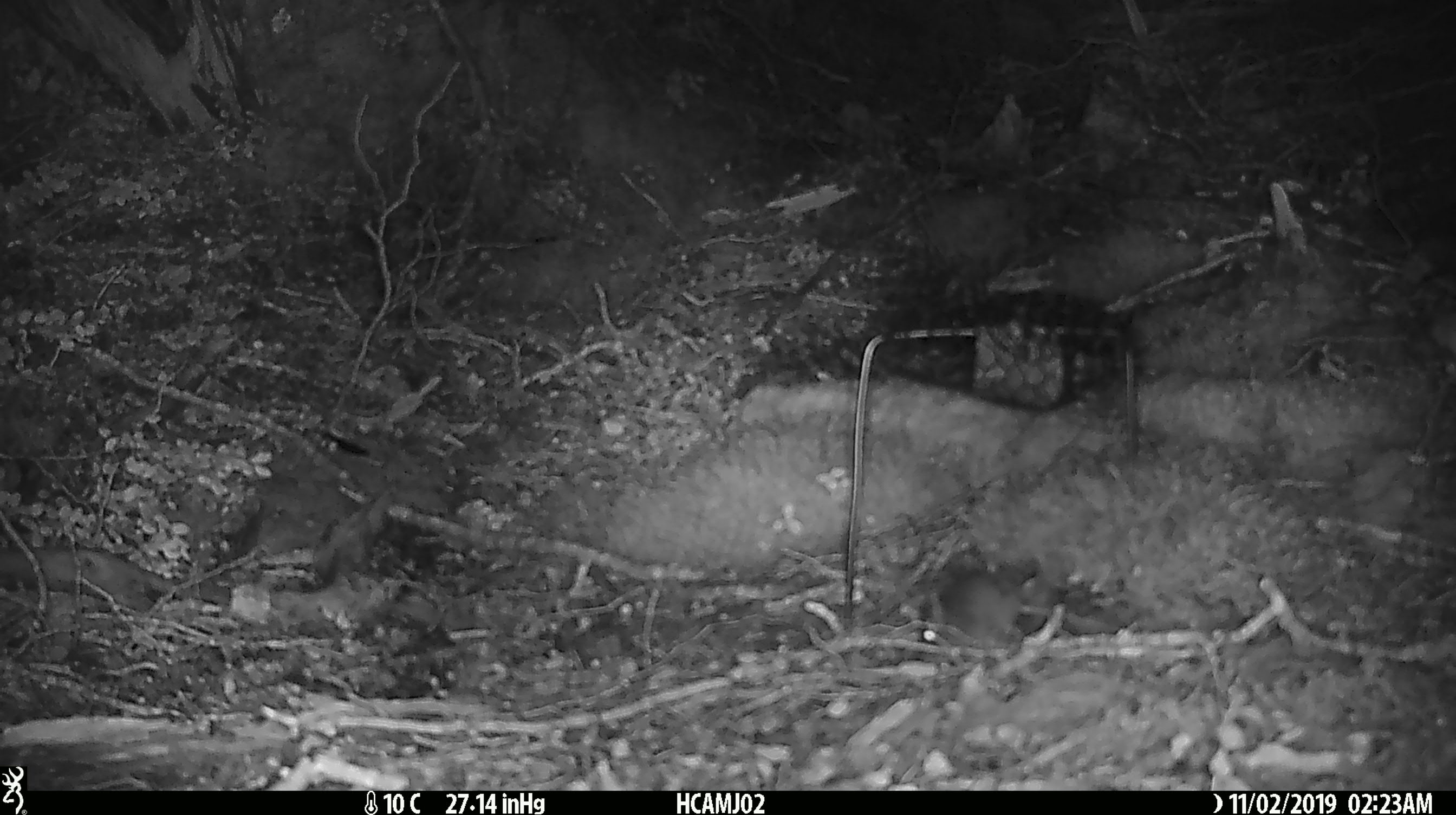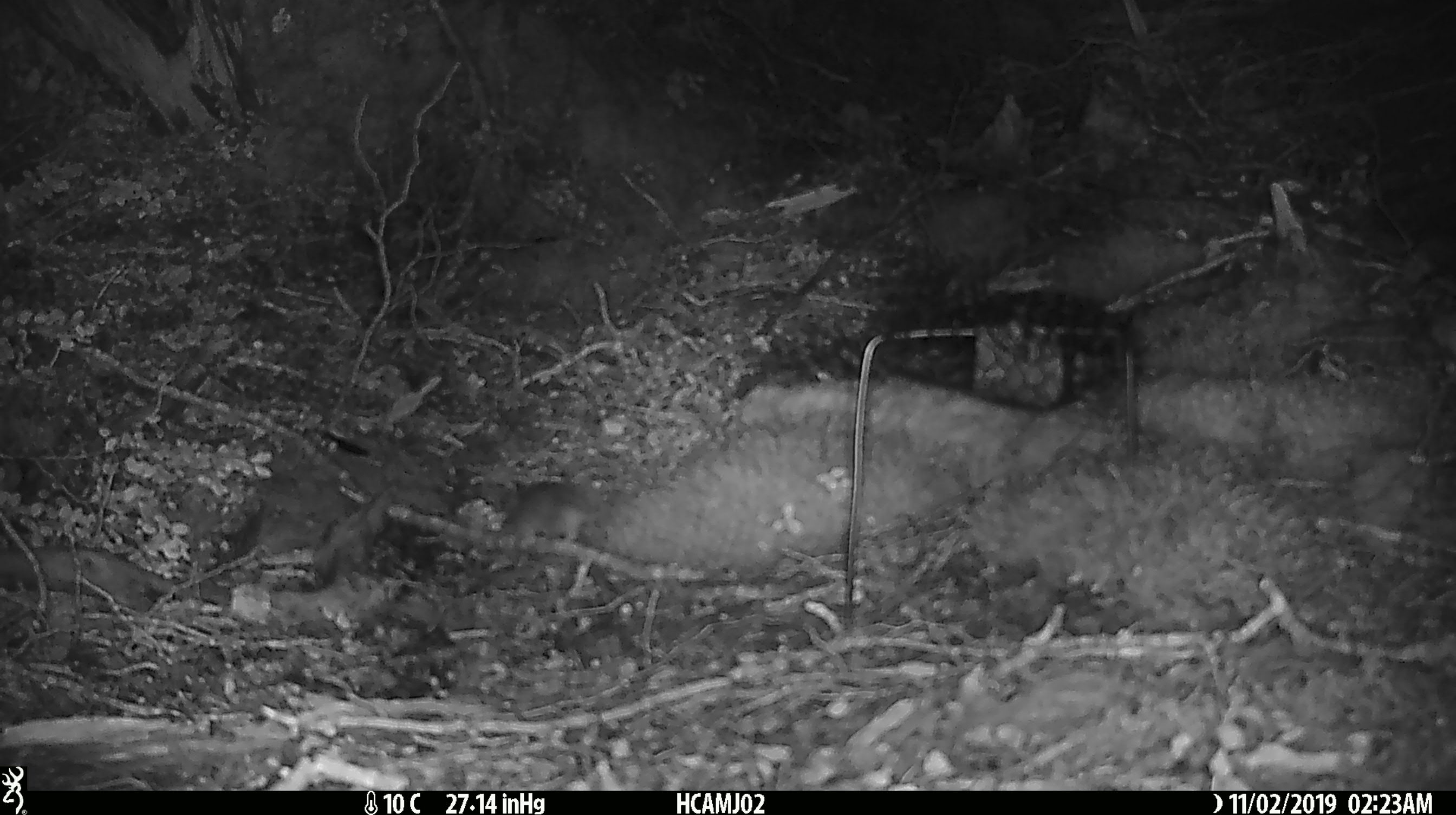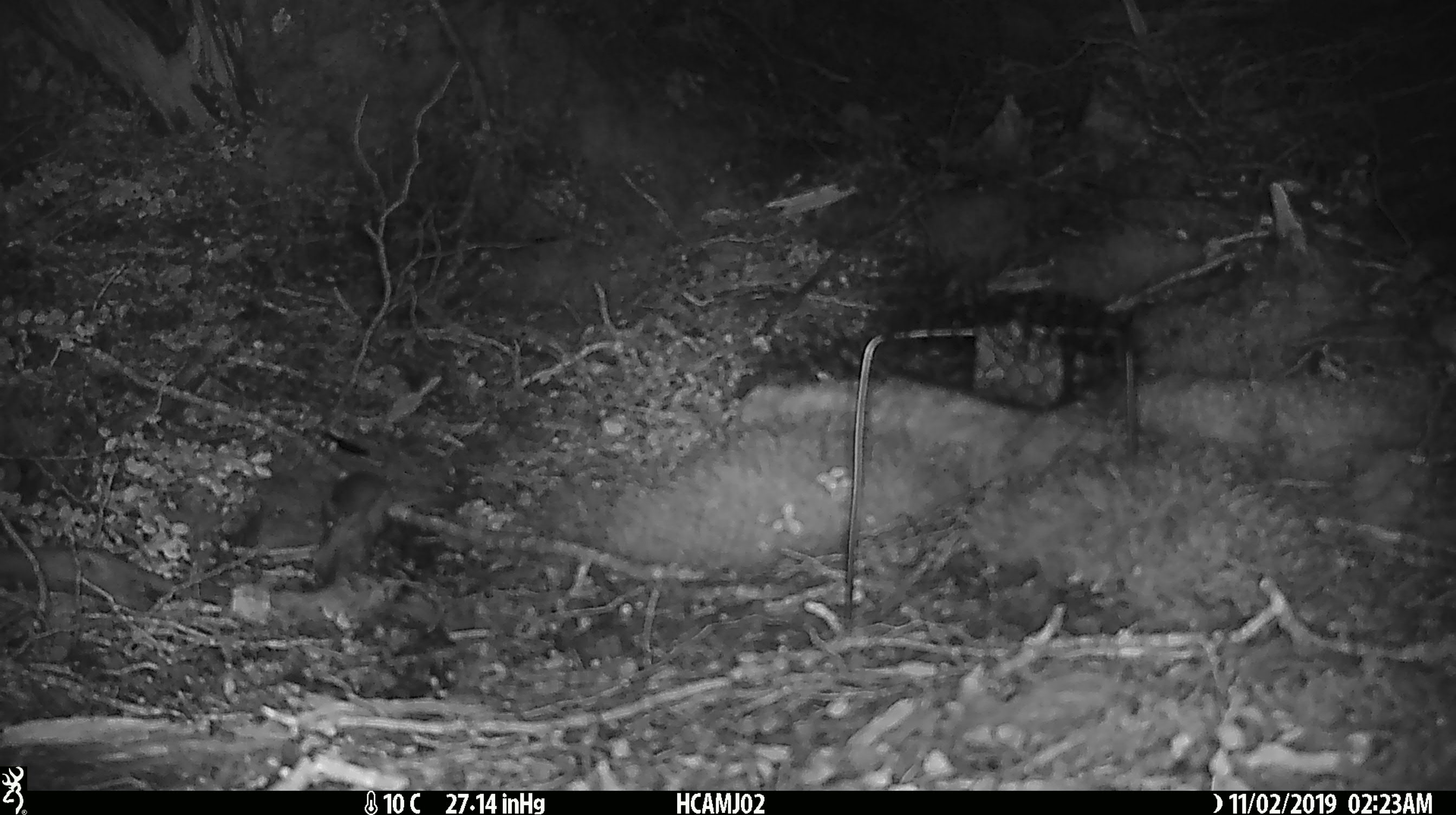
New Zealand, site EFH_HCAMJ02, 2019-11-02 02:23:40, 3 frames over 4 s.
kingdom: Animalia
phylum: Chordata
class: Mammalia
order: Rodentia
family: Muridae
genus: Mus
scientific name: Mus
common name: mouse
Mouse (Mus).